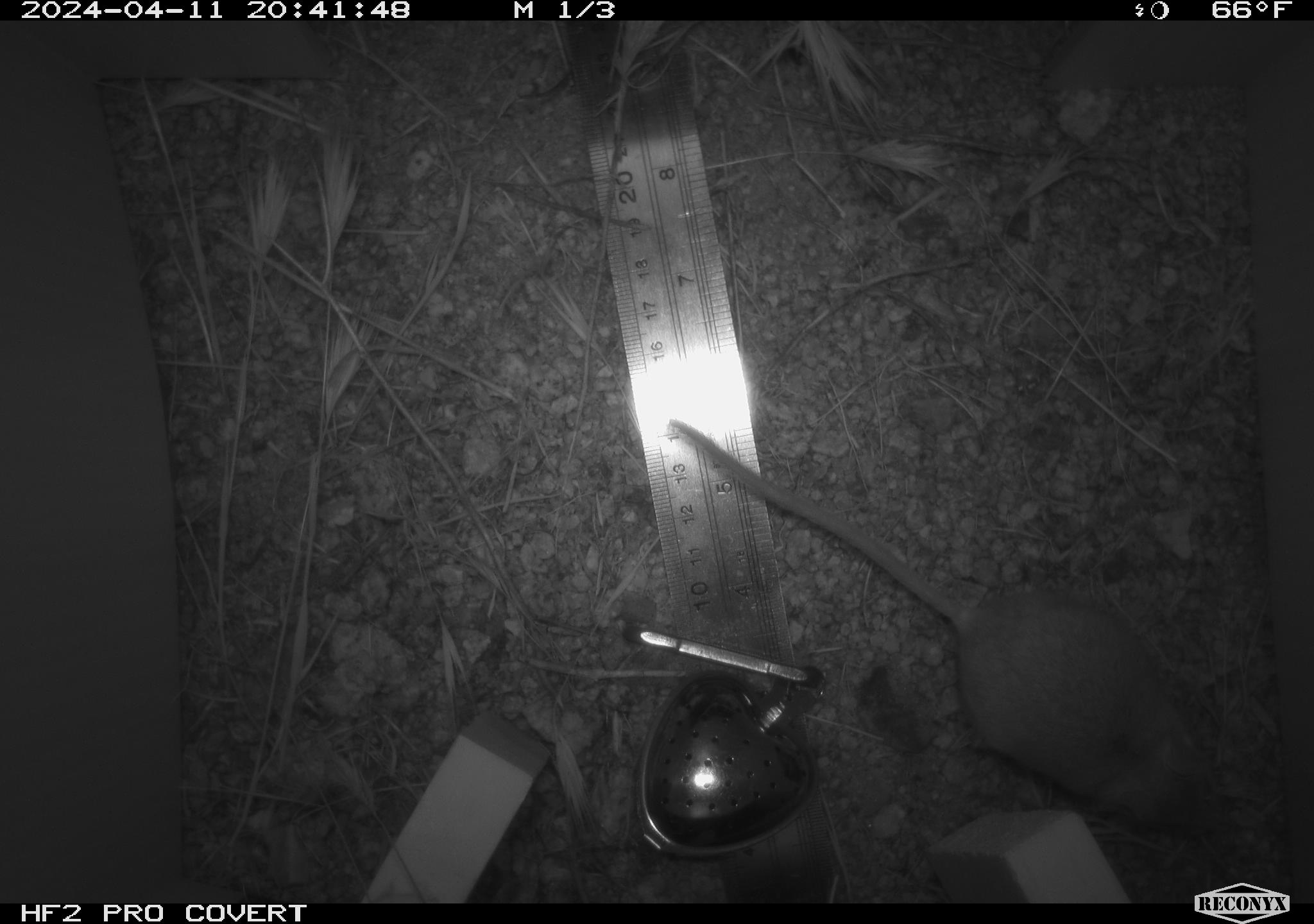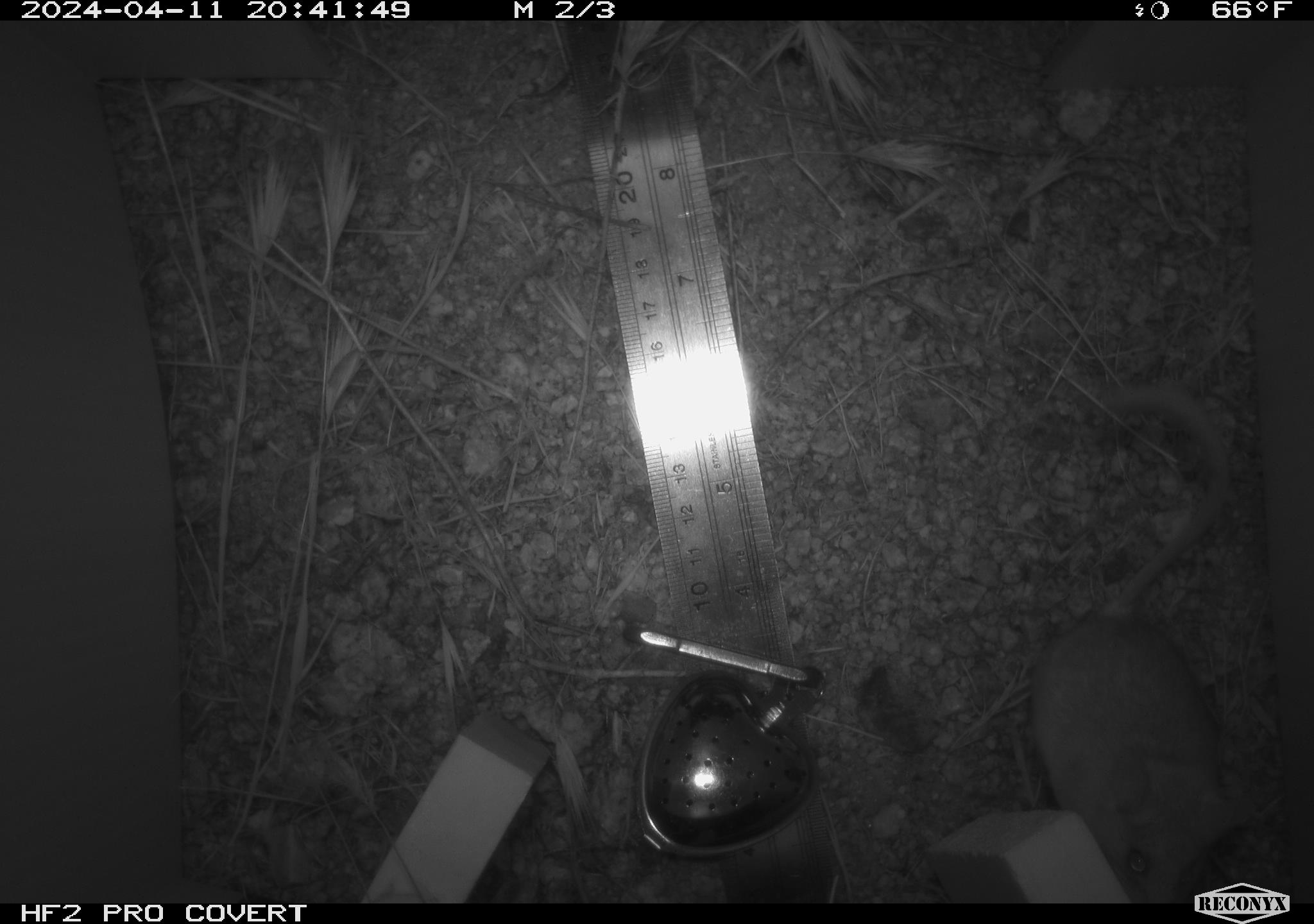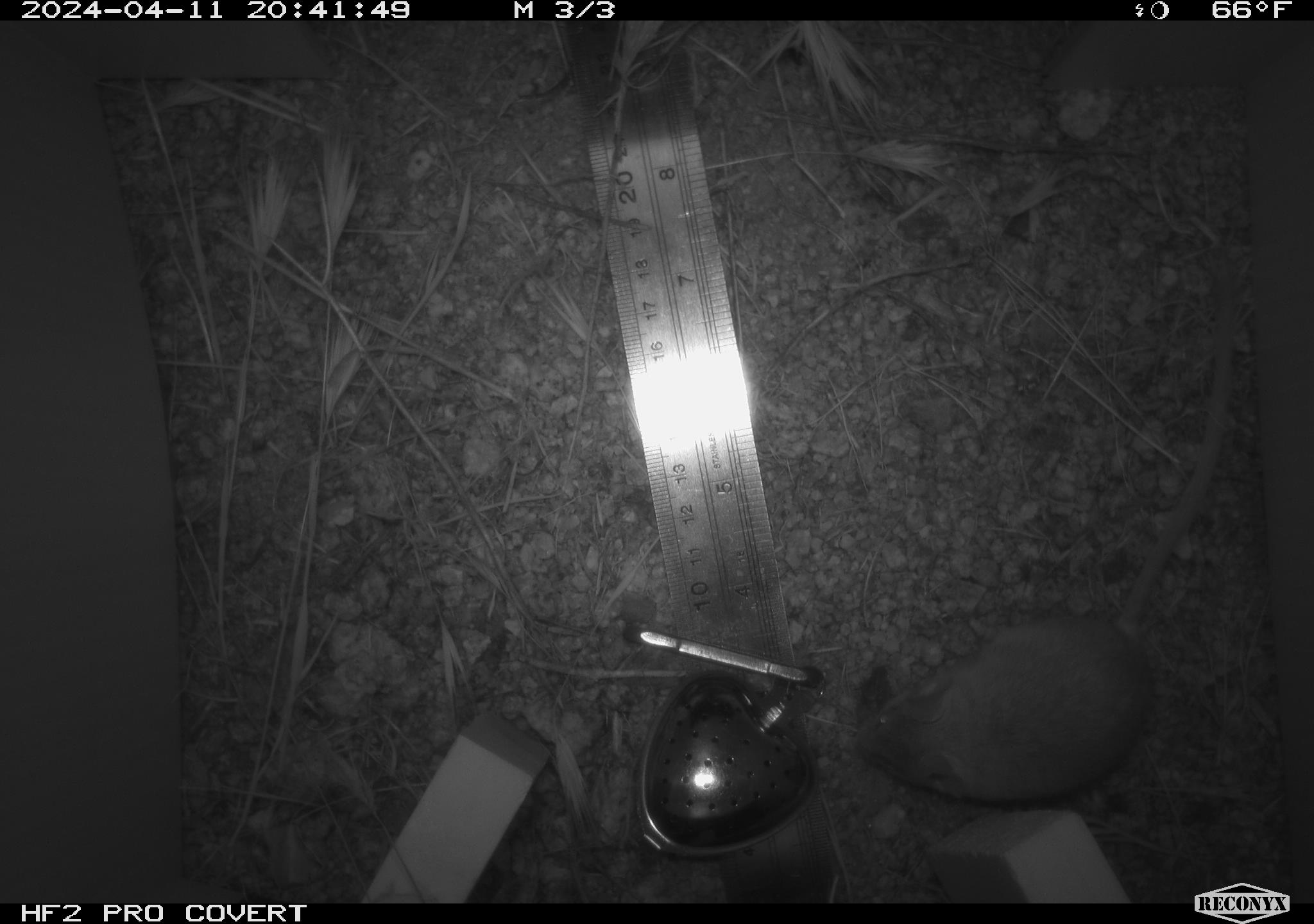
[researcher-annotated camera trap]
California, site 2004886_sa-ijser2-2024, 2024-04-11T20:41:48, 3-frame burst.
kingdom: Animalia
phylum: Chordata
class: Mammalia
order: Rodentia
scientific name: Rodentia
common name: mouse species